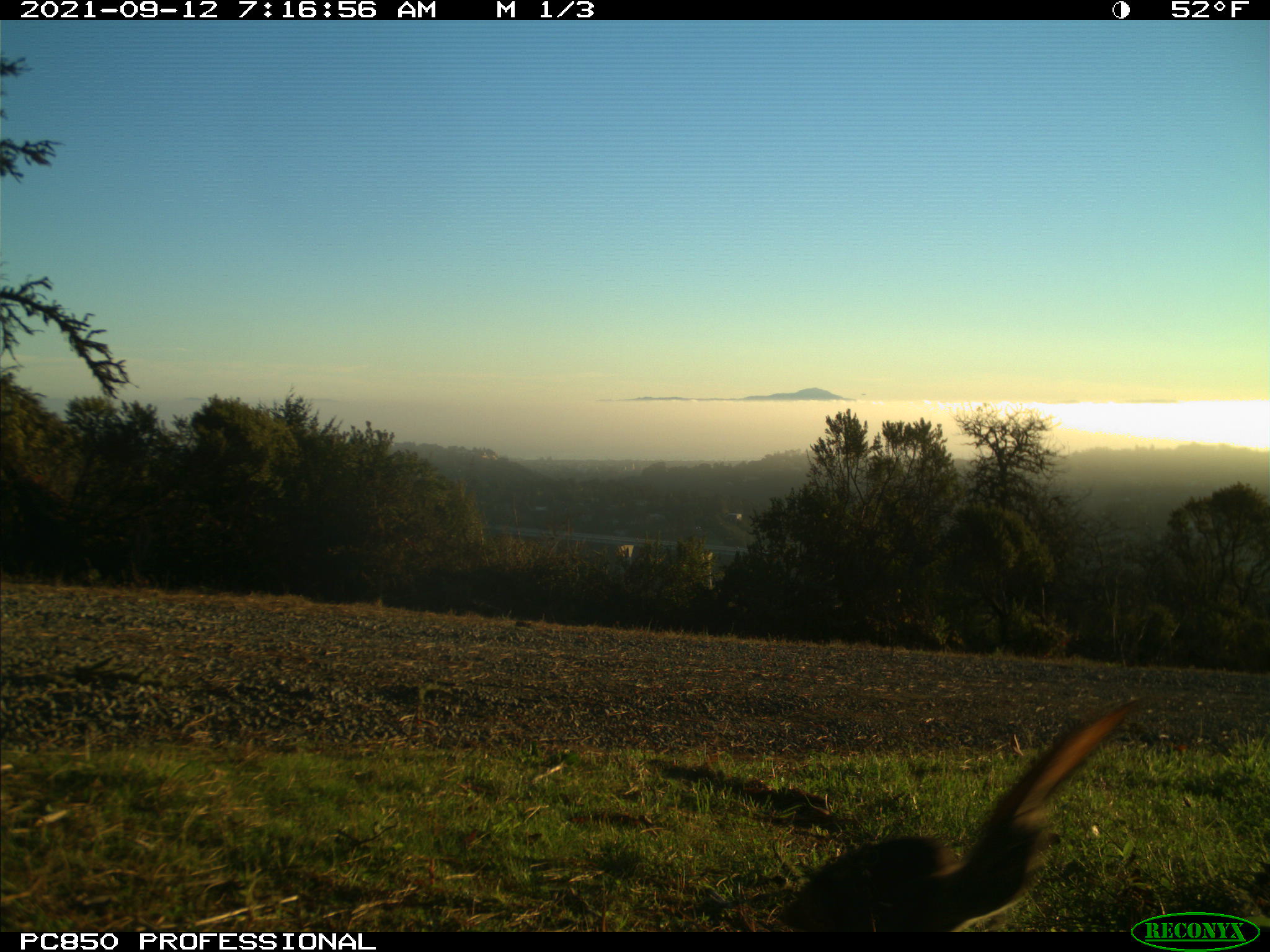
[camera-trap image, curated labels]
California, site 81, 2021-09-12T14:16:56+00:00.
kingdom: Animalia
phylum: Chordata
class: Mammalia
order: Lagomorpha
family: Leporidae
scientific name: Leporidae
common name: rabbit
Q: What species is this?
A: Rabbit (Leporidae).